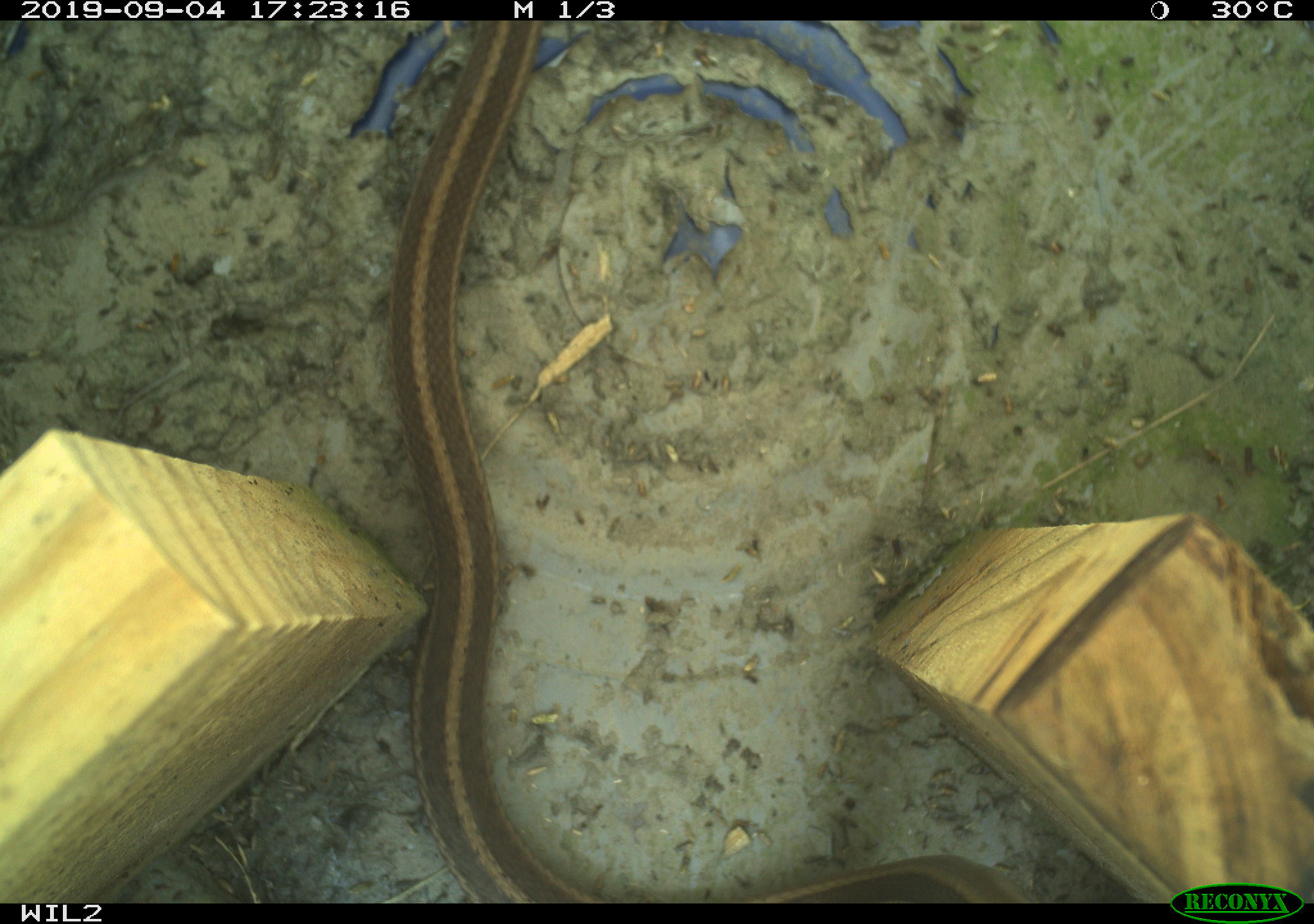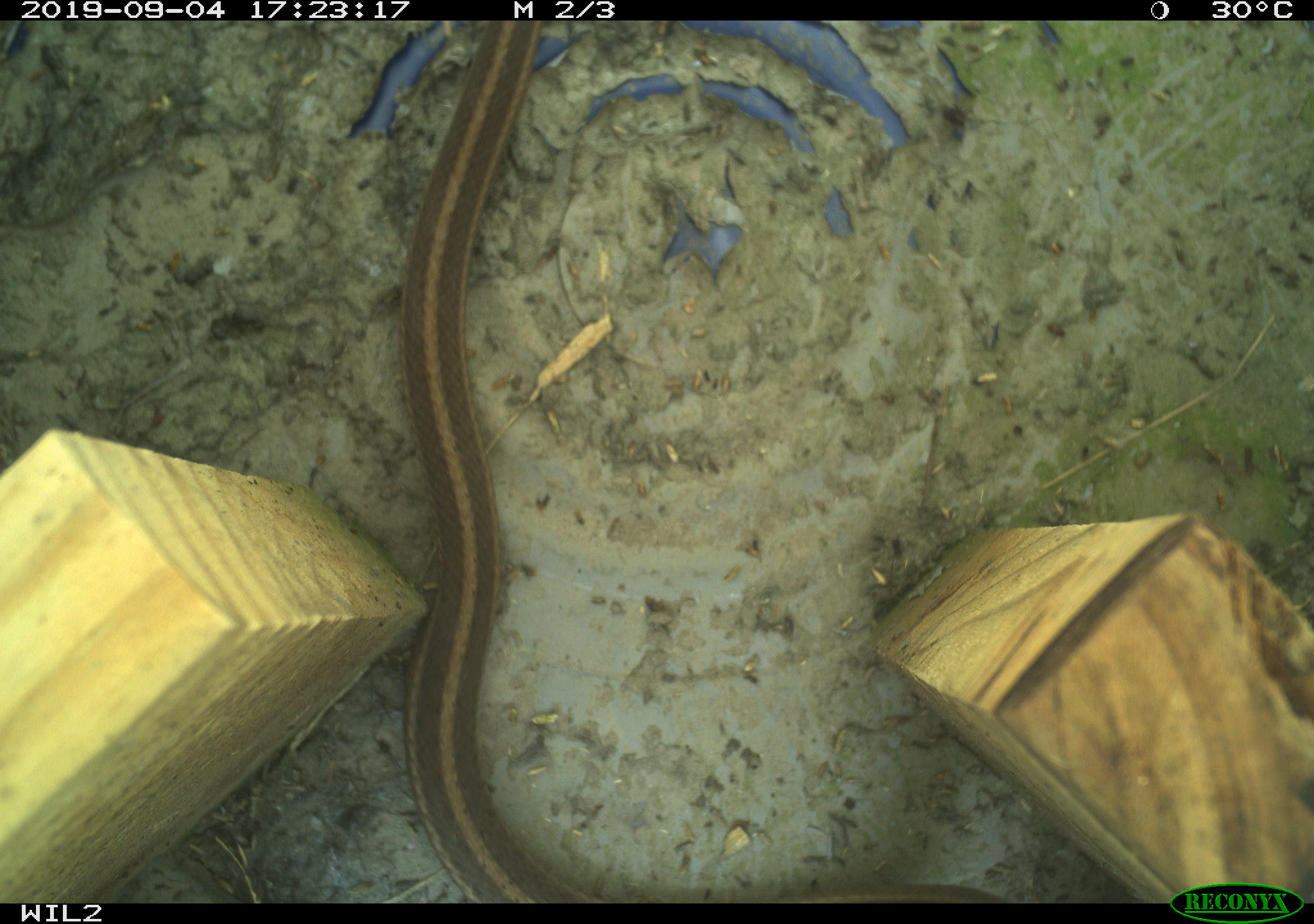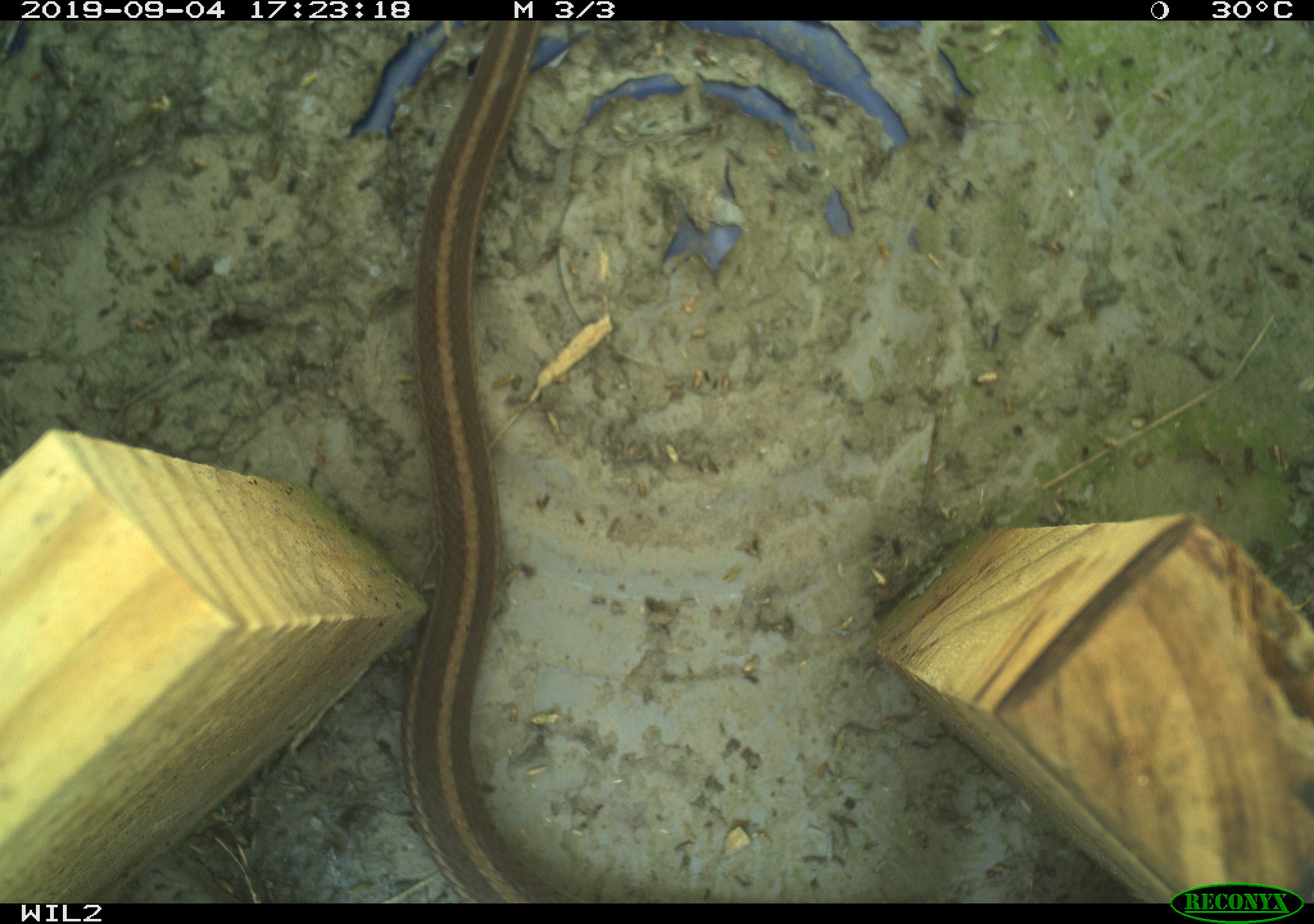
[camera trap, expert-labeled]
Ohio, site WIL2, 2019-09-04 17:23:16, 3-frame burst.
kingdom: Animalia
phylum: Chordata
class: Reptilia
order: Squamata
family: Colubridae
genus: Thamnophis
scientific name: Thamnophis sirtalis sirtalis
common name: eastern gartersnake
Eastern gartersnake (Thamnophis sirtalis sirtalis).